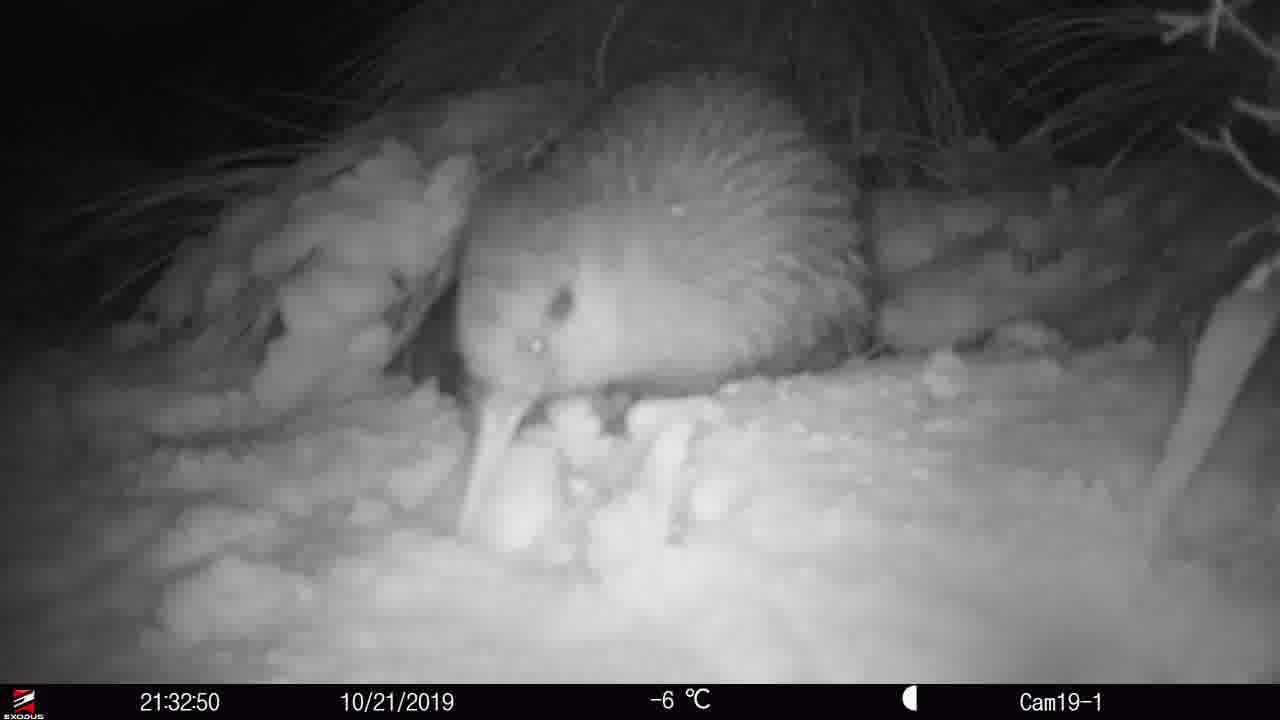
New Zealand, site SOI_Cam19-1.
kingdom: Animalia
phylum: Chordata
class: Aves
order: Apterygiformes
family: Apterygidae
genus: Apteryx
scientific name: Apteryx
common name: kiwi